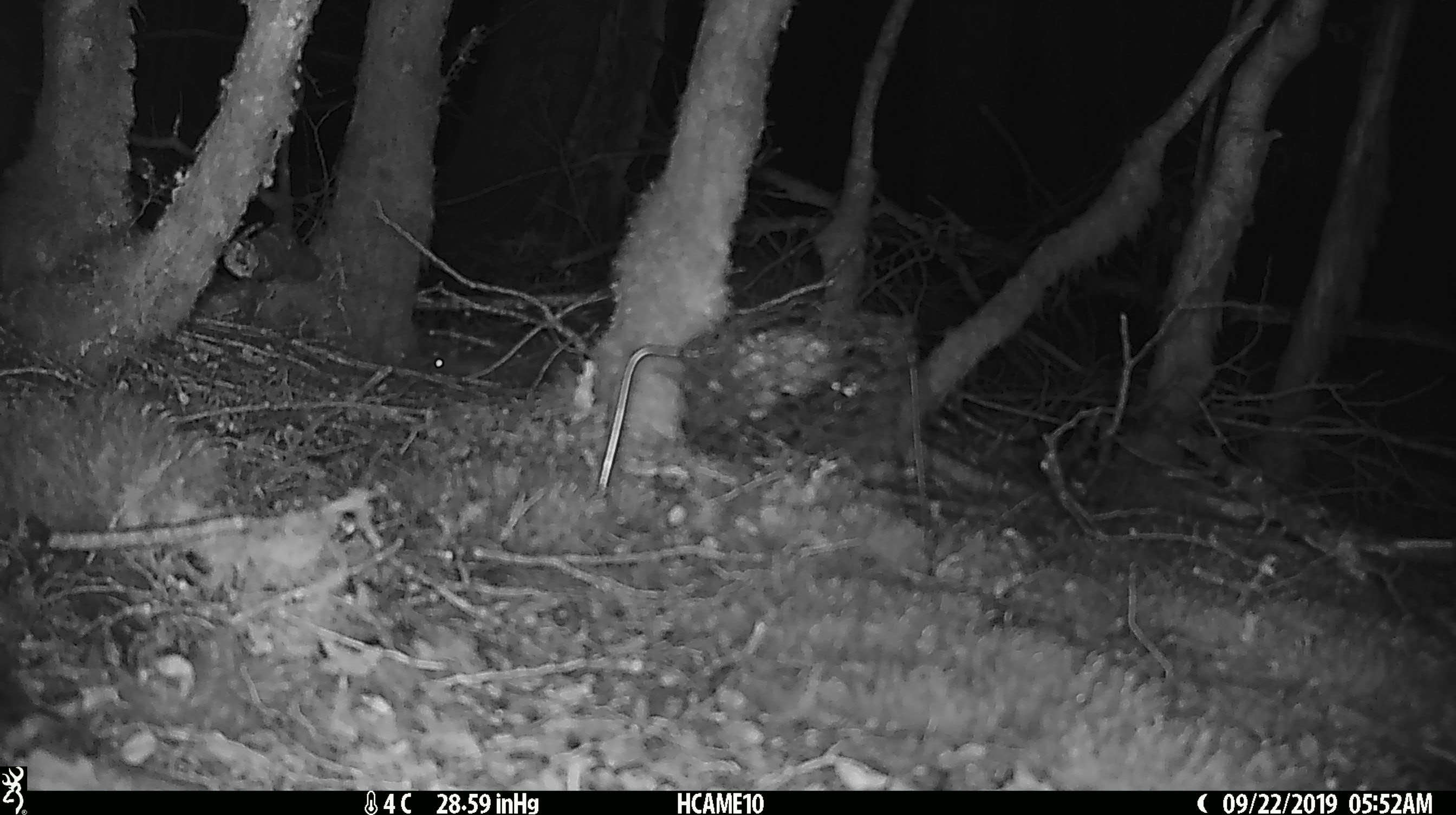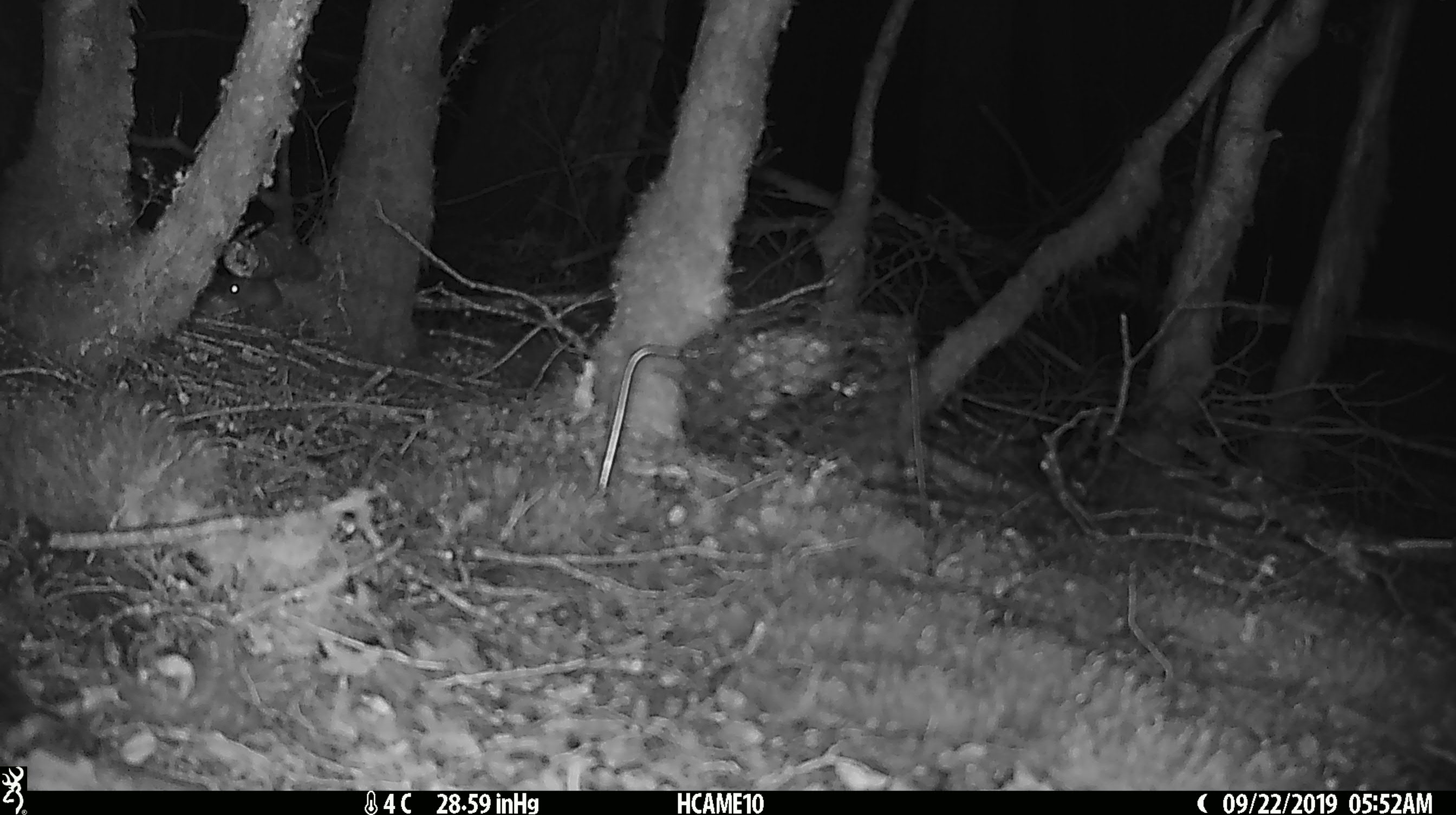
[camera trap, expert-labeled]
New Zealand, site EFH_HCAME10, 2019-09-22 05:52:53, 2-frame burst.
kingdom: Animalia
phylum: Chordata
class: Mammalia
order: Rodentia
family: Muridae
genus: Mus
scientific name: Mus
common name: mouse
Mouse (Mus).